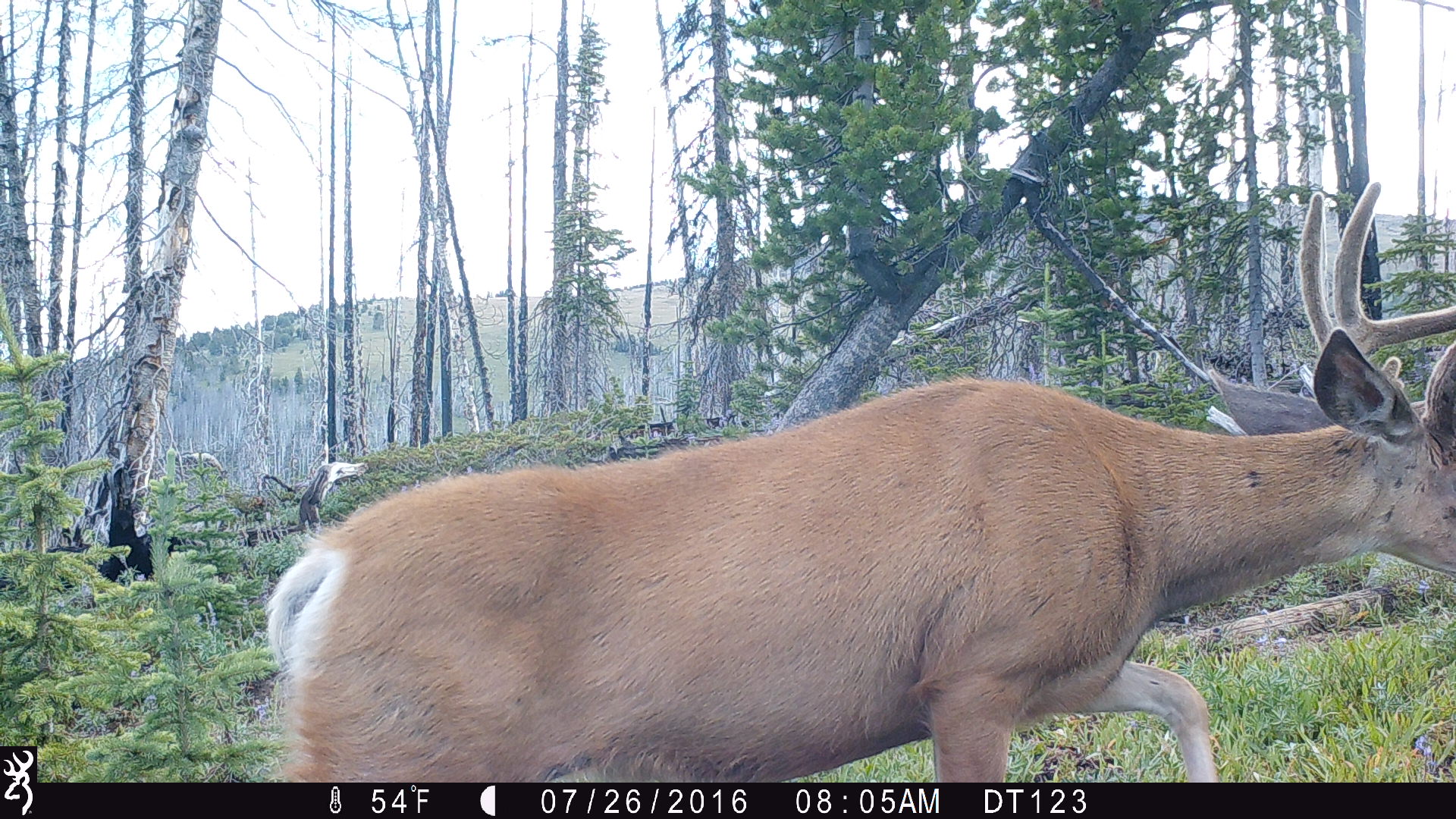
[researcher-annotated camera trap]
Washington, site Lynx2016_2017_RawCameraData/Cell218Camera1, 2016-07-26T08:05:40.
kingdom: Animalia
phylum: Chordata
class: Mammalia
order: Artiodactyla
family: Cervidae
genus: Odocoileus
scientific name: Odocoileus hemionus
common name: mule deer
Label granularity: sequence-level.